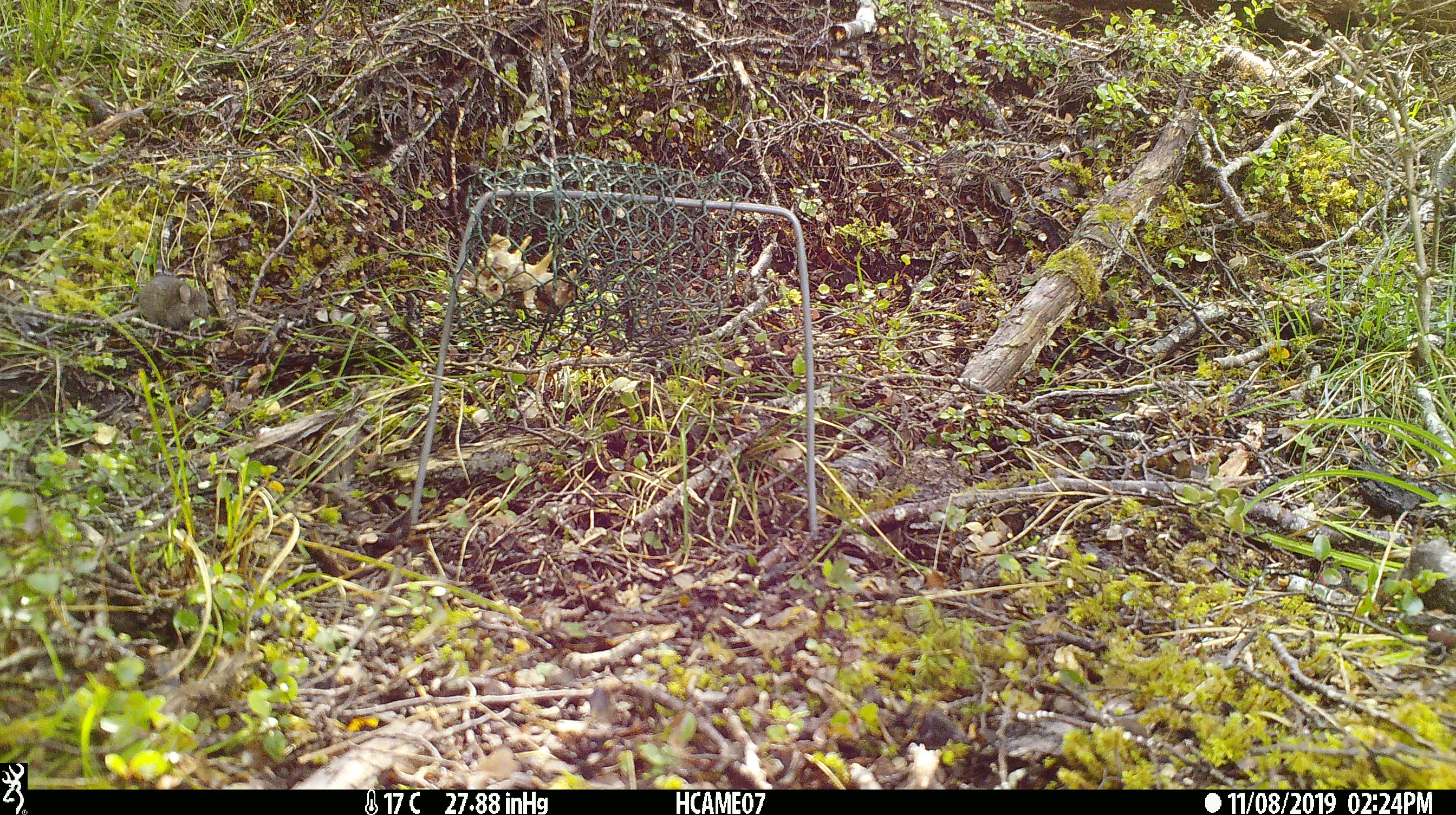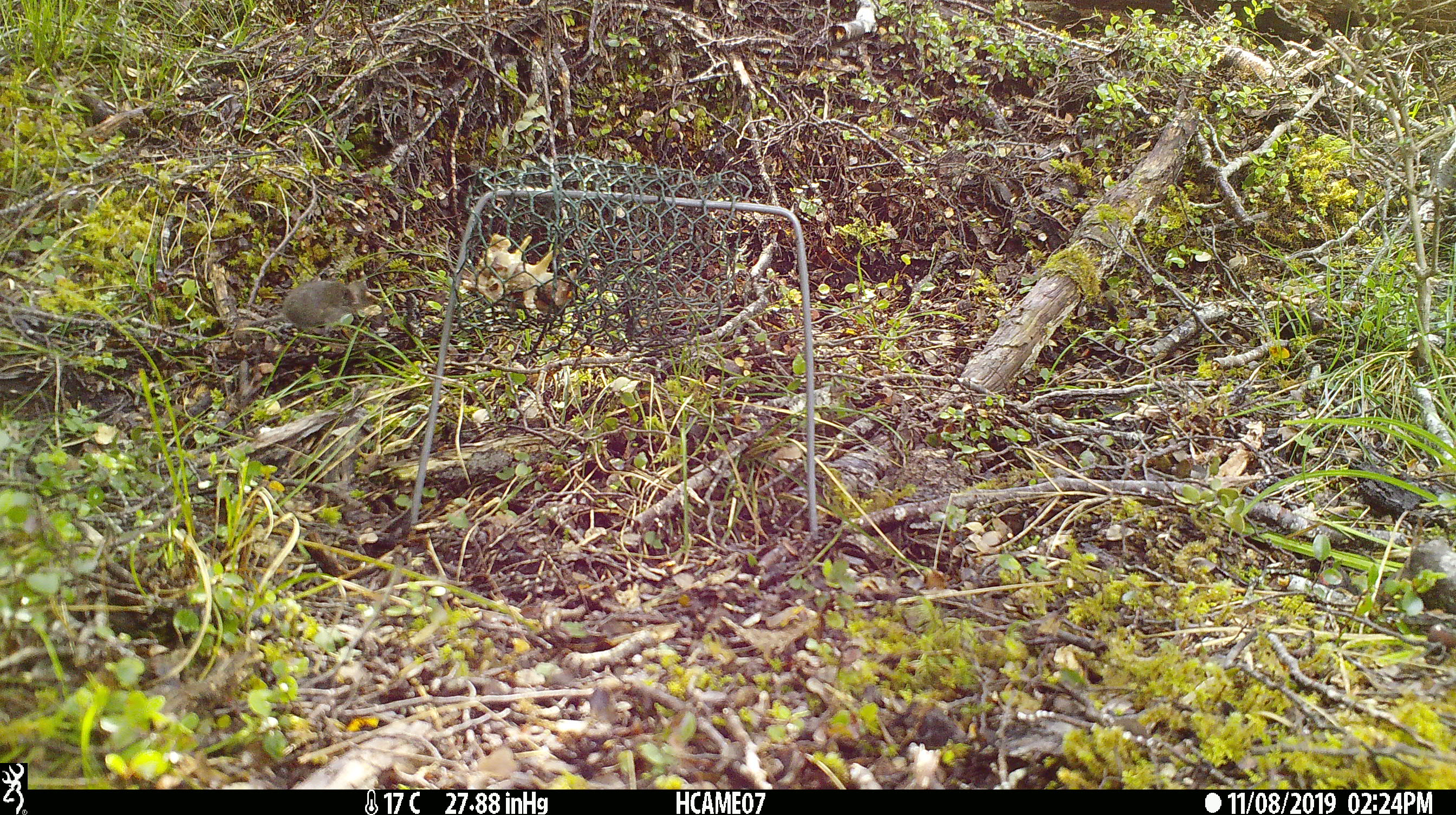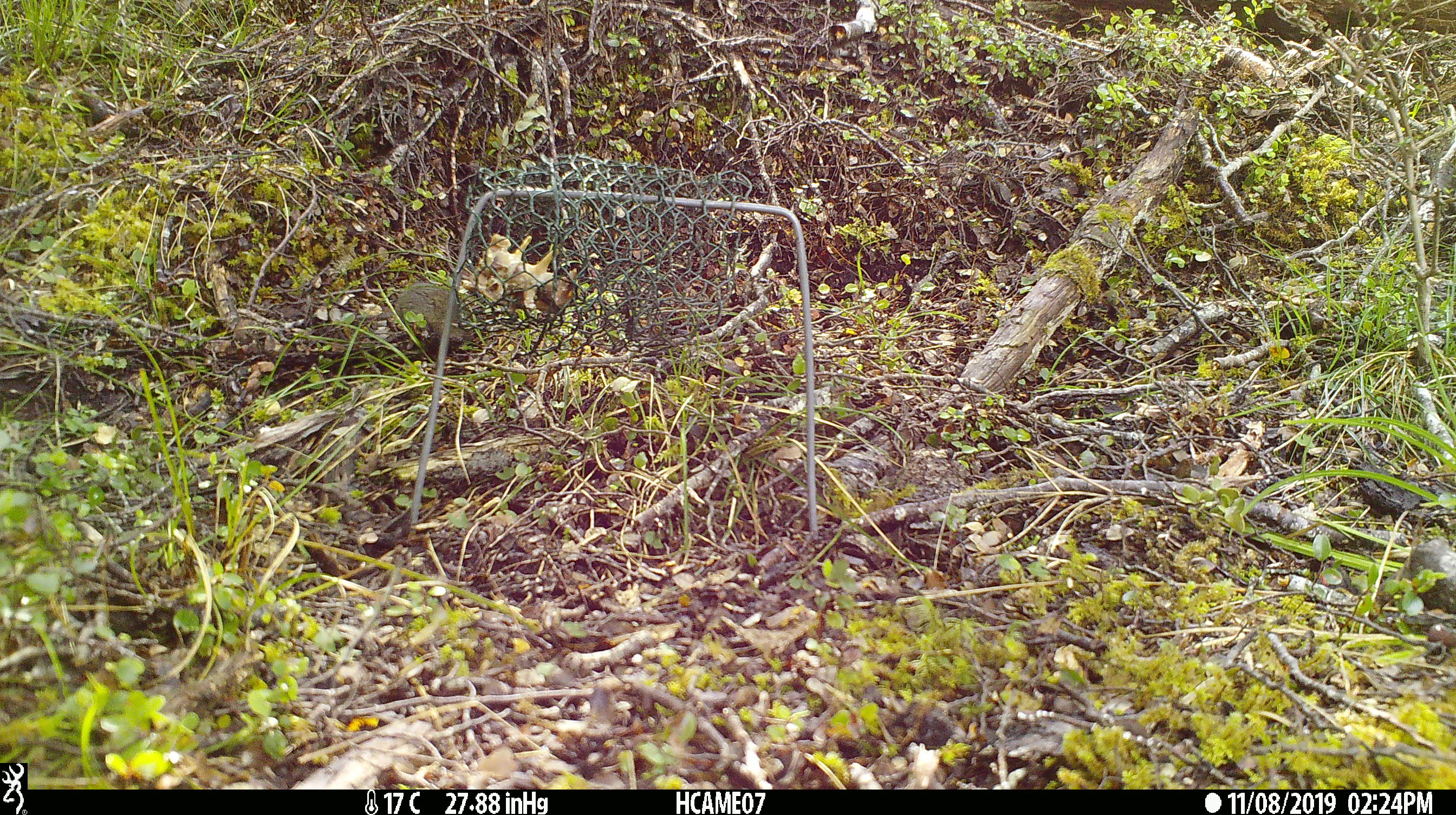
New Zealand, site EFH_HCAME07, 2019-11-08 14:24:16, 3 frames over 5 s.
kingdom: Animalia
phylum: Chordata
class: Mammalia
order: Rodentia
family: Muridae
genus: Mus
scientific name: Mus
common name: mouse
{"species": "mouse (Mus)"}